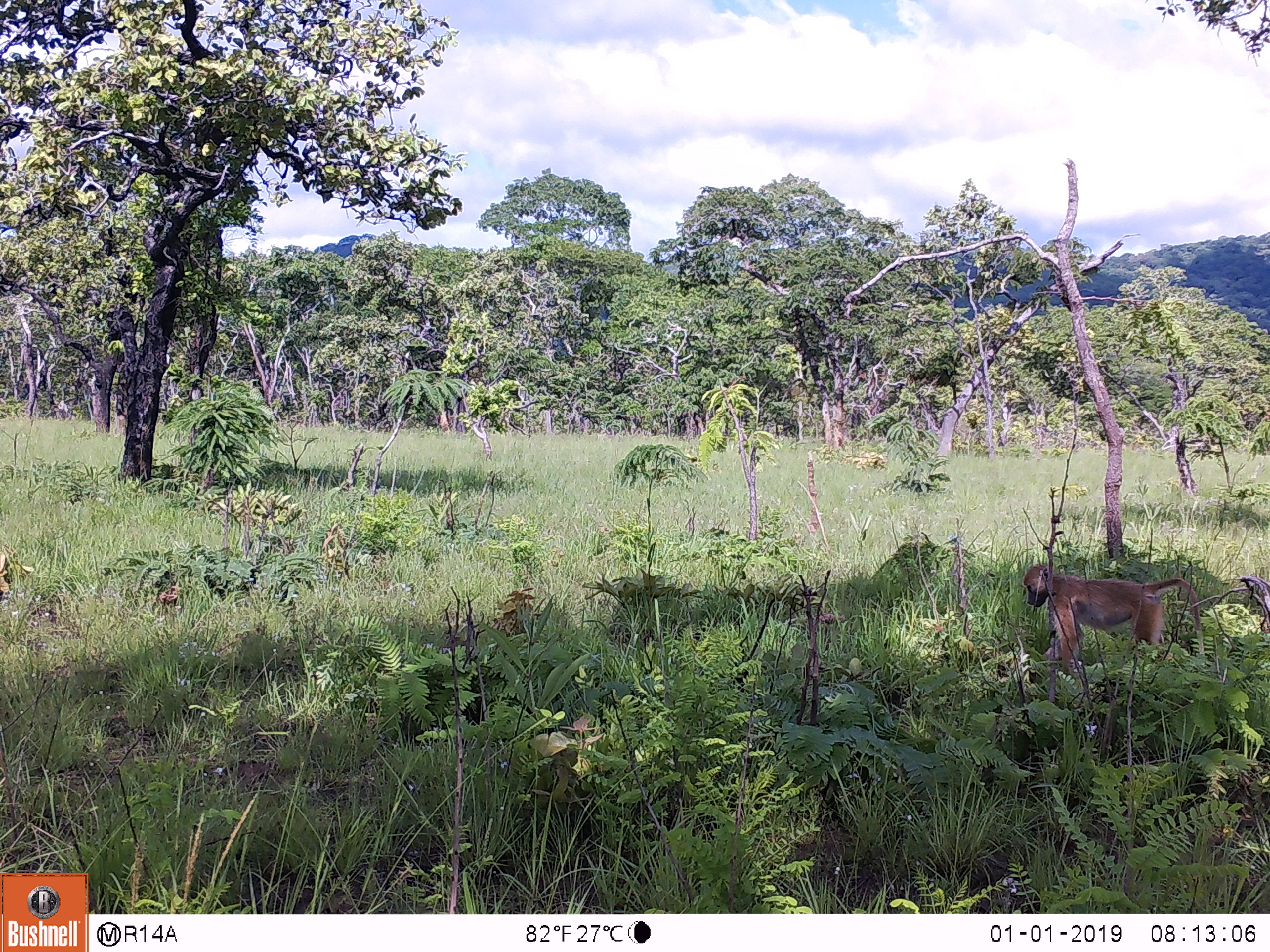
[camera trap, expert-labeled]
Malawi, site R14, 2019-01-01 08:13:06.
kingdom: Animalia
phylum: Chordata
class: Mammalia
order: Primates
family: Cercopithecidae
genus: Papio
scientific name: Papio cynocephalus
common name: yellow baboon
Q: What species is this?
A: Yellow baboon (Papio cynocephalus).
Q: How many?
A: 1.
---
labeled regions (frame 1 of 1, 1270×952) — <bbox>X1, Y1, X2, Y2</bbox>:
yellow baboon: <bbox>1022, 562, 1205, 683</bbox>